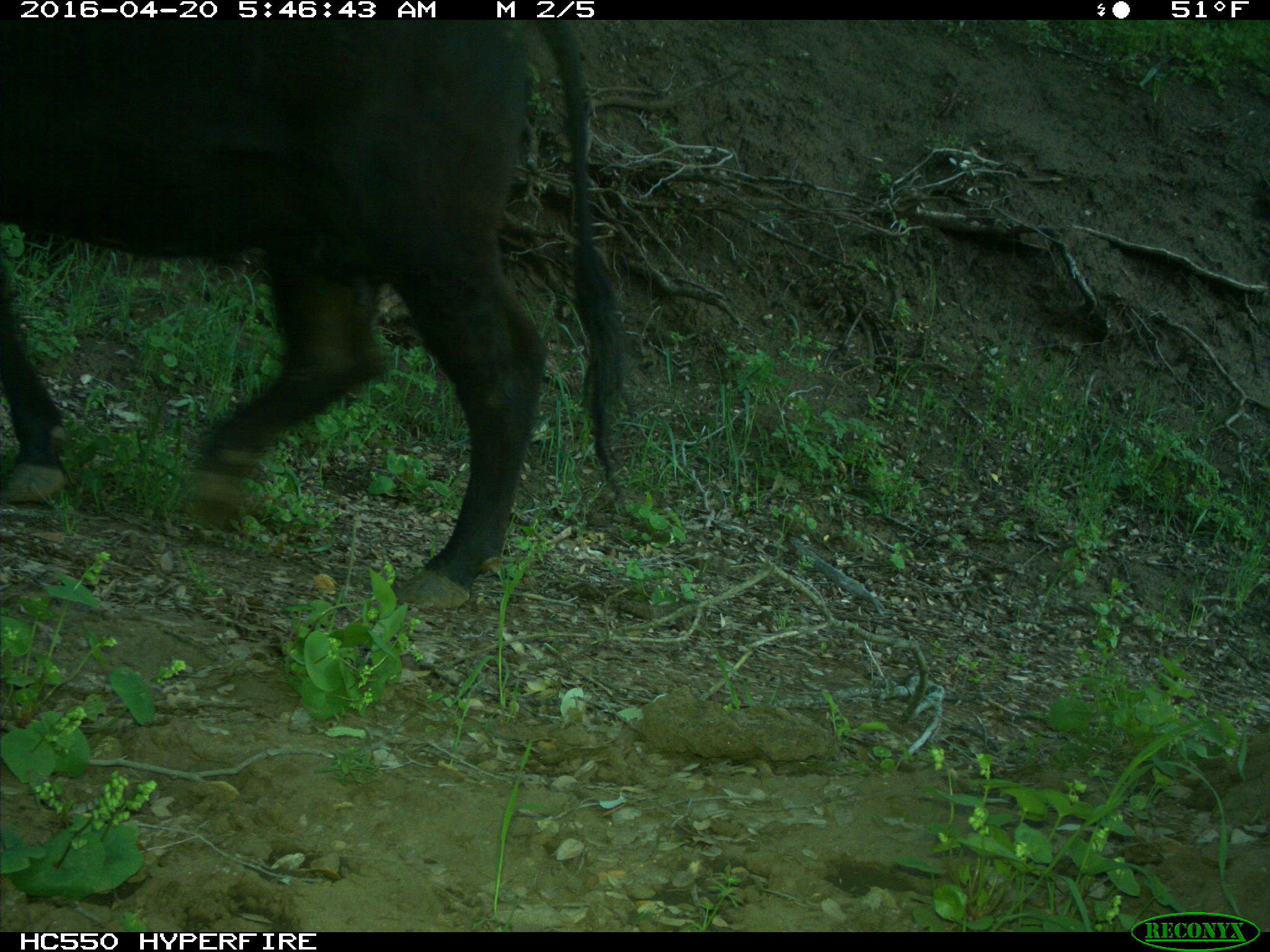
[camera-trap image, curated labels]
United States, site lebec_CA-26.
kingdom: Animalia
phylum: Chordata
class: Mammalia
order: Artiodactyla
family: Bovidae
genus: Bos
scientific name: Bos taurus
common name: domestic cow